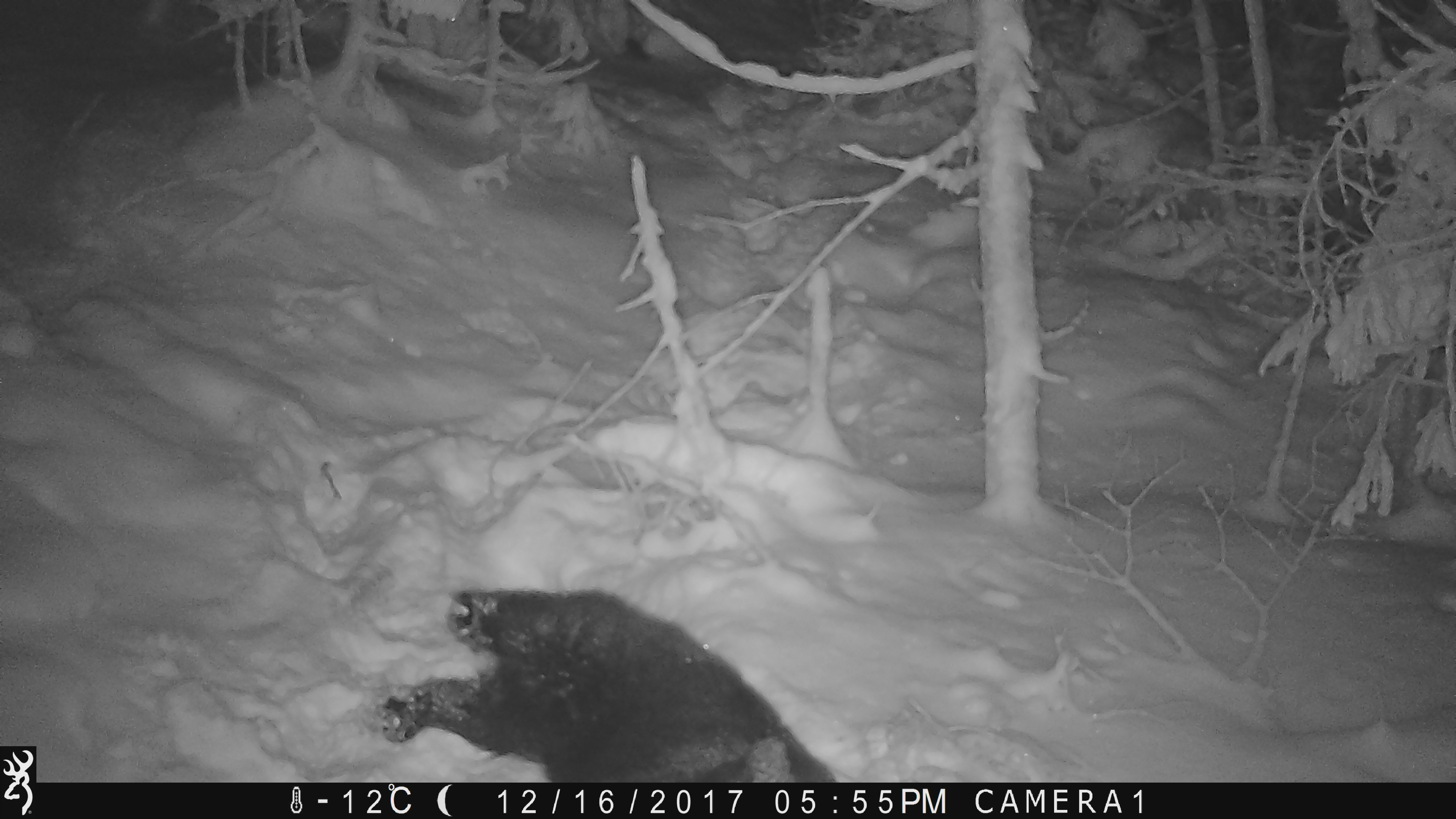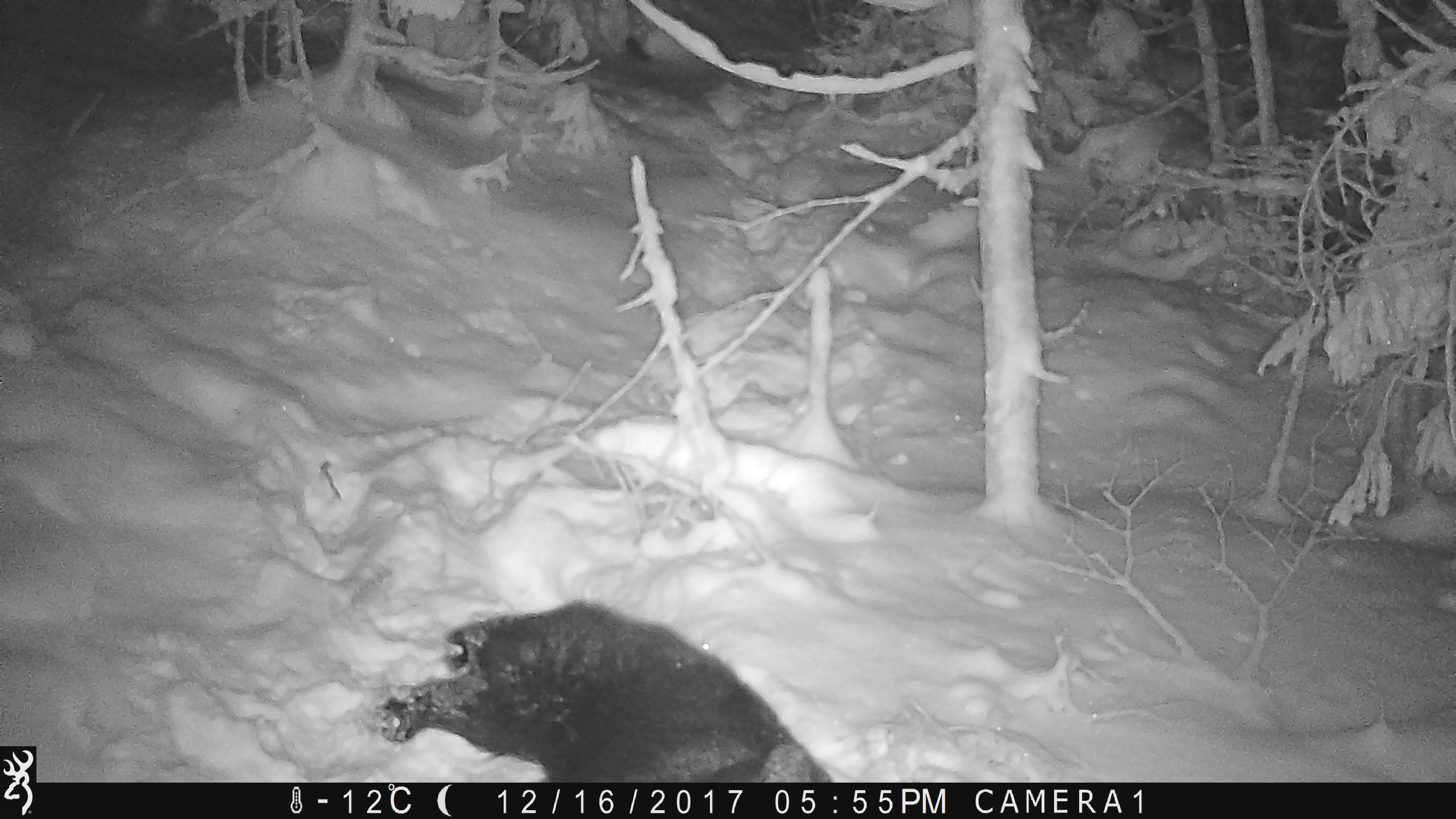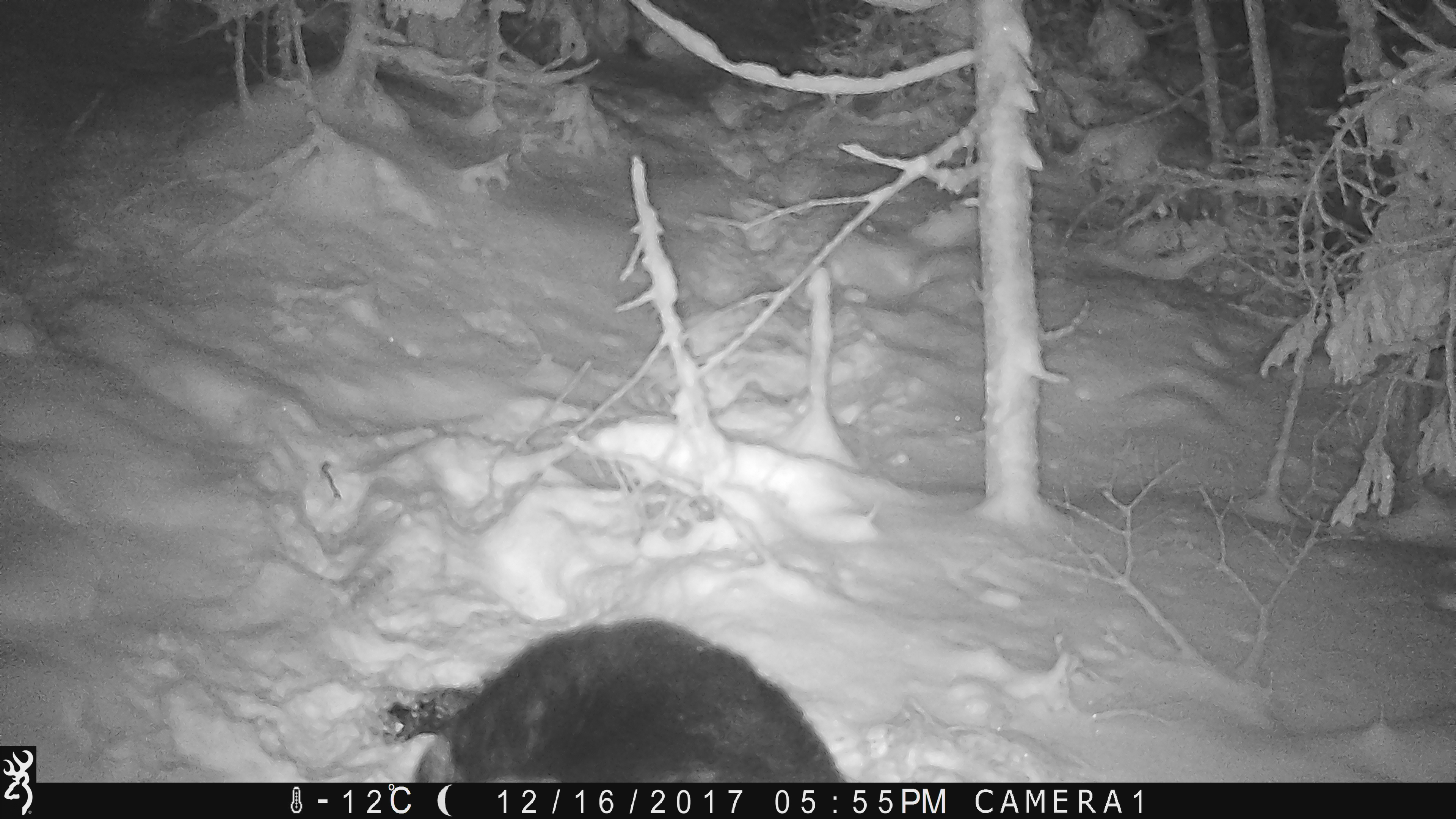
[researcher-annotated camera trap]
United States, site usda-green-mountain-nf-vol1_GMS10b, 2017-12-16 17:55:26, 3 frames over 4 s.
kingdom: Animalia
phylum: Chordata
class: Mammalia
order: Carnivora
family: Ursidae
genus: Ursus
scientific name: Ursus americanus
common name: black bear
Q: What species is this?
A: Black bear (Ursus americanus).